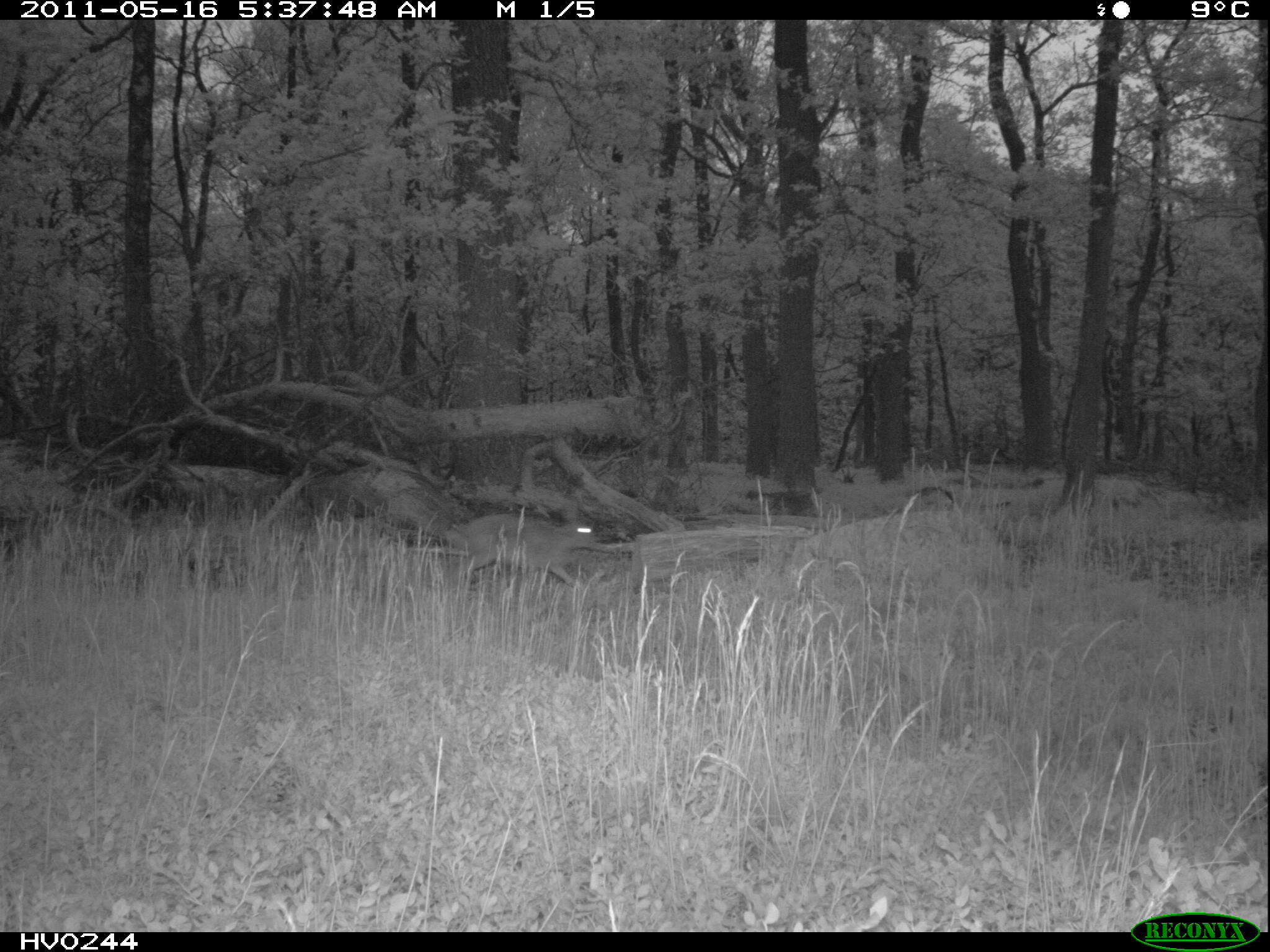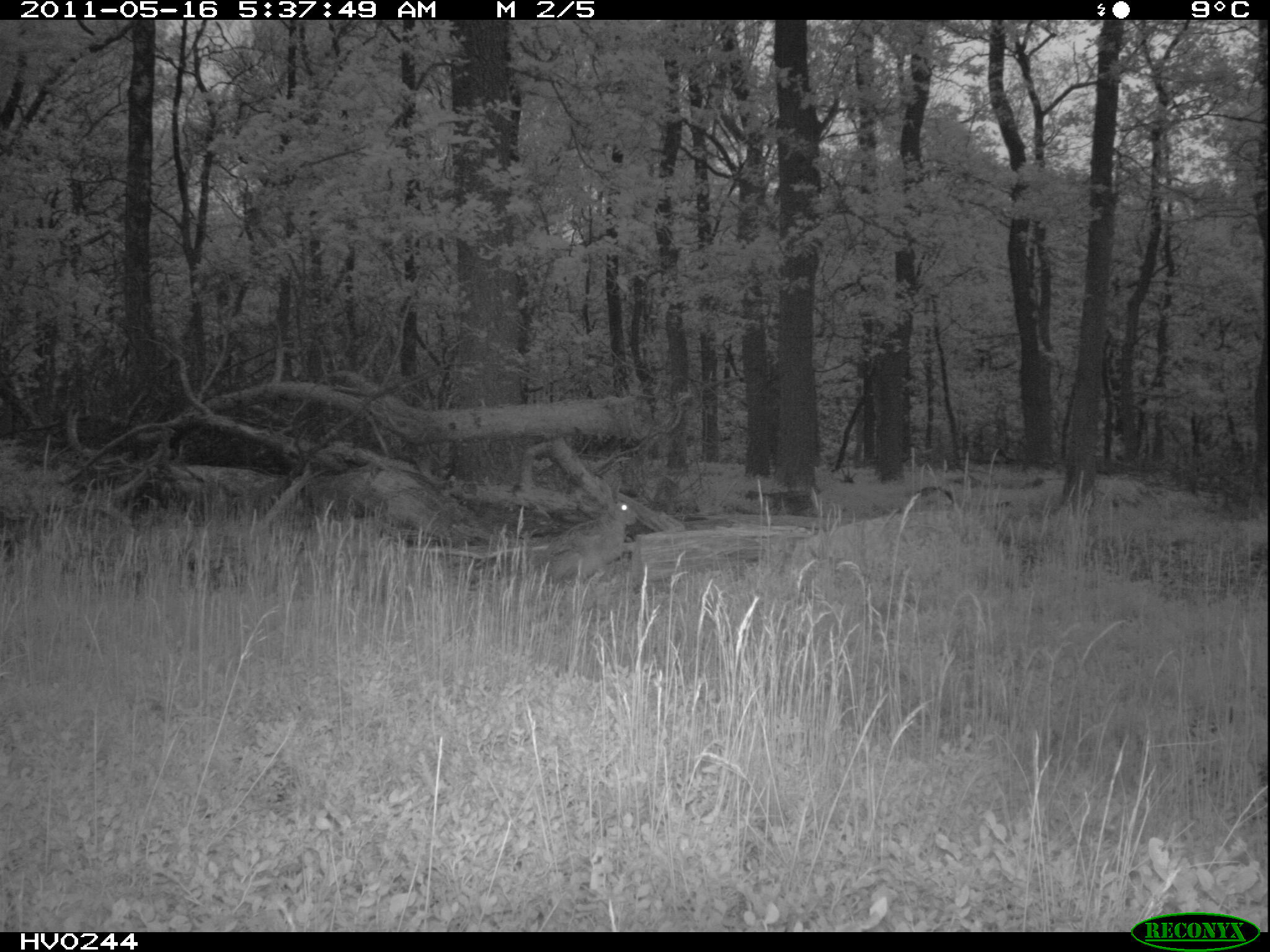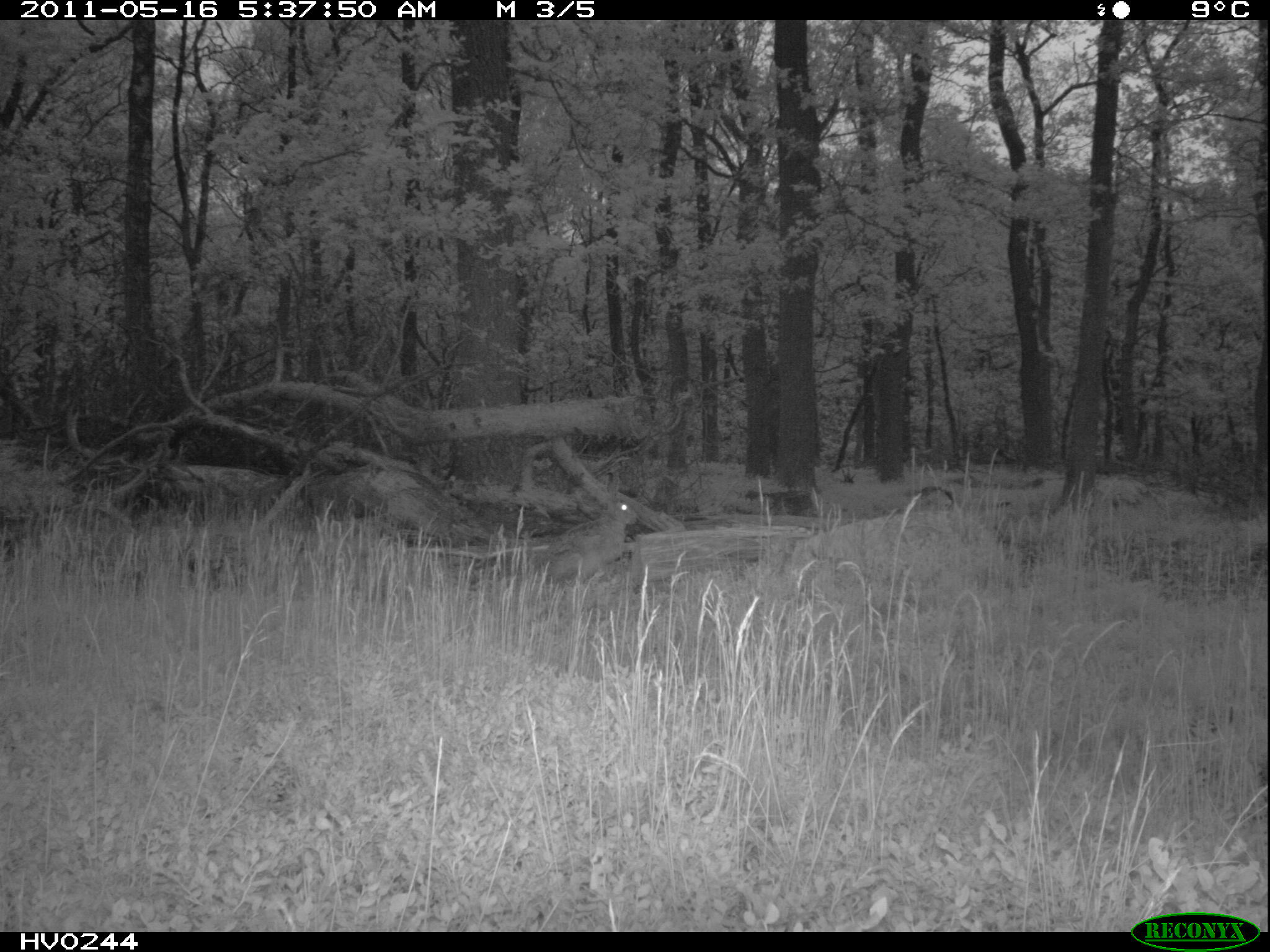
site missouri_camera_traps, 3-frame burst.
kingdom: Animalia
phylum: Chordata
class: Mammalia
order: Lagomorpha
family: Leporidae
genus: Lepus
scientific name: Lepus europaeus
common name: european hare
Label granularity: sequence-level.